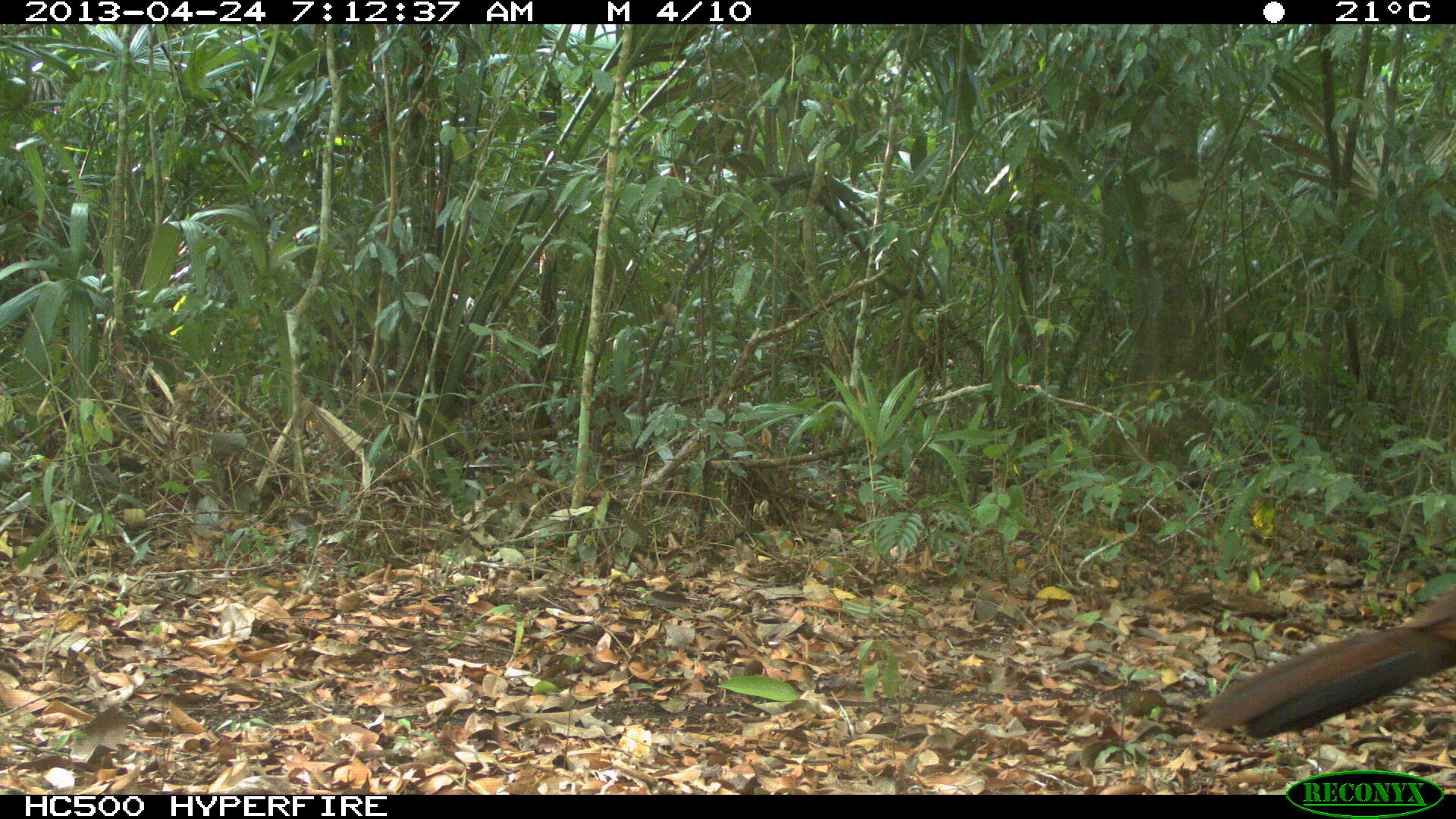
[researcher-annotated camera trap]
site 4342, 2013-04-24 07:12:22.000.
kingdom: Animalia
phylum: Chordata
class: Aves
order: Galliformes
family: Cracidae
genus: Crax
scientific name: Crax rubra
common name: great curassow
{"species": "Crax rubra (great curassow)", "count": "1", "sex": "female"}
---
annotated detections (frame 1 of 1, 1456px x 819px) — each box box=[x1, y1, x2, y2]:
crax rubra: box=[1192, 585, 1456, 740]